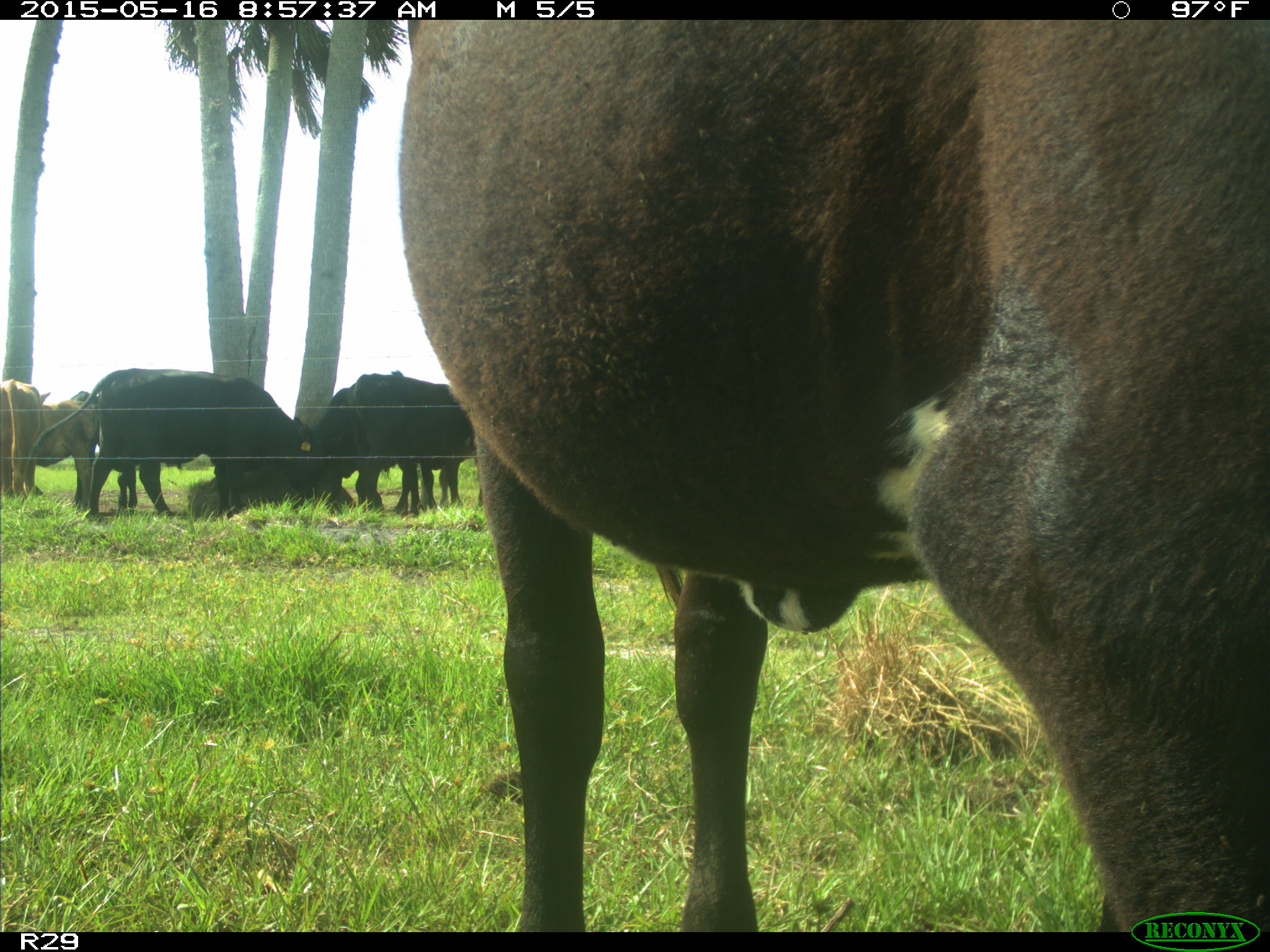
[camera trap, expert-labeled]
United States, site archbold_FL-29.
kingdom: Animalia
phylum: Chordata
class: Mammalia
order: Artiodactyla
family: Bovidae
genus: Bos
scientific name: Bos taurus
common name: domestic cow